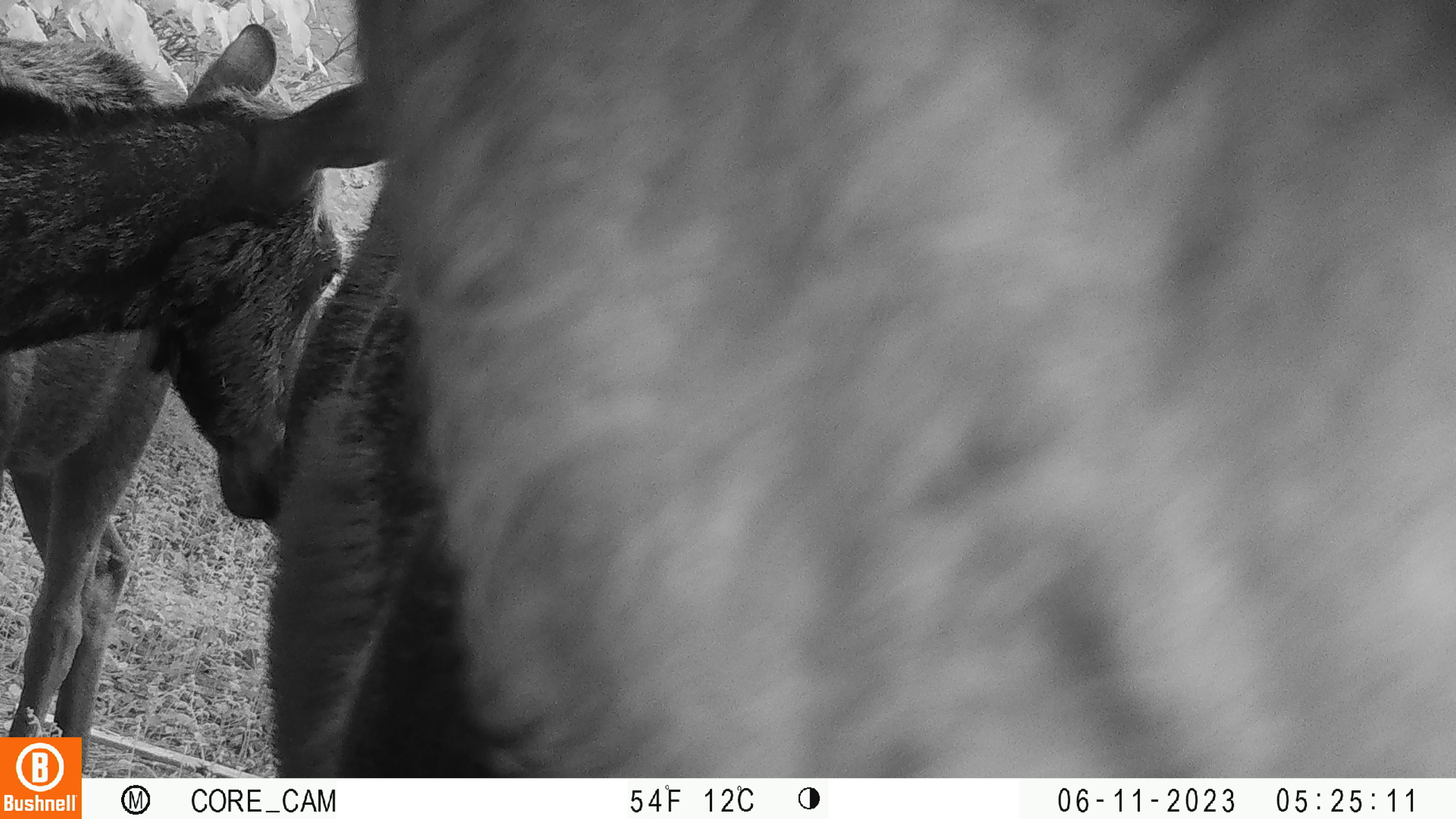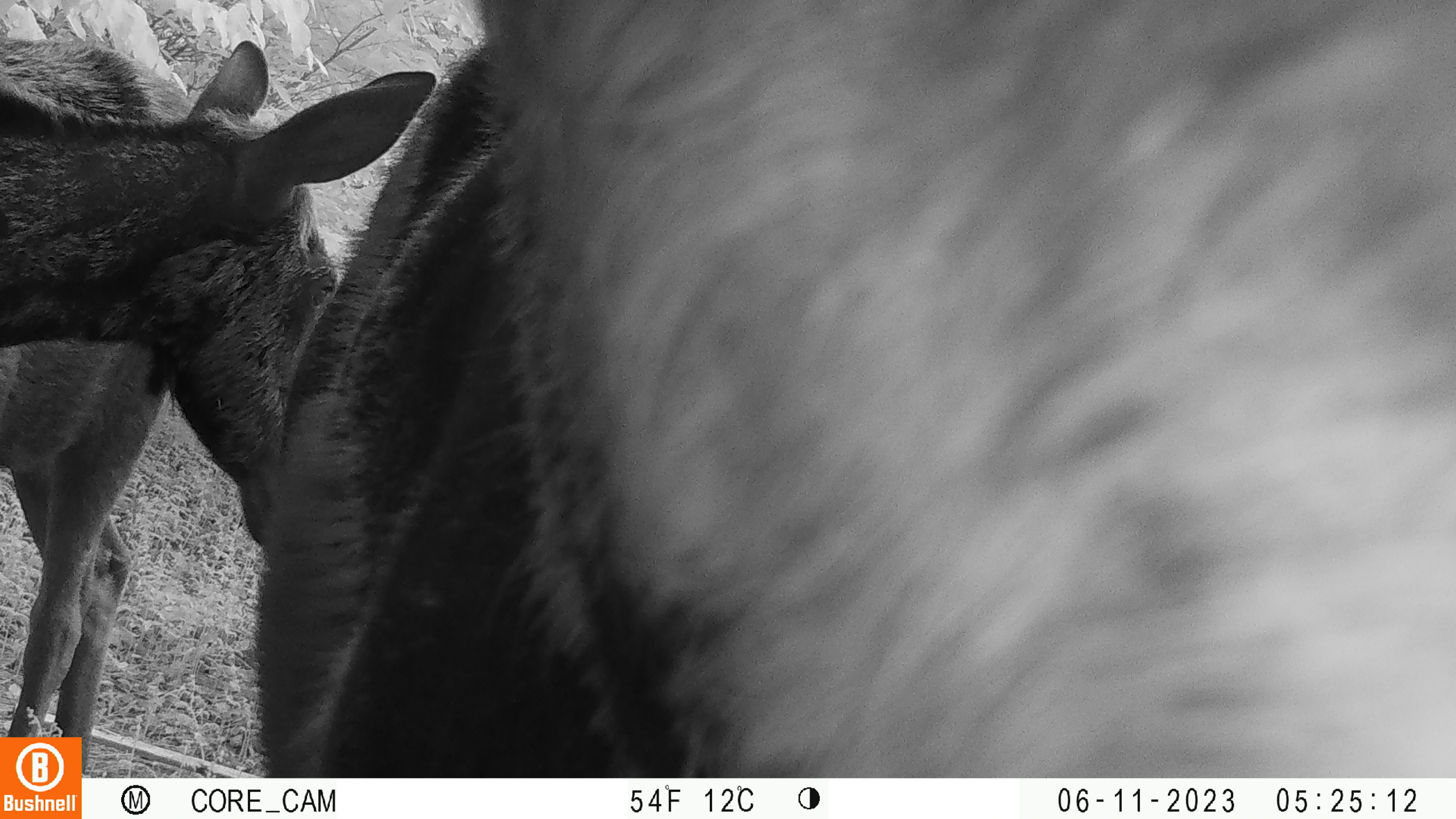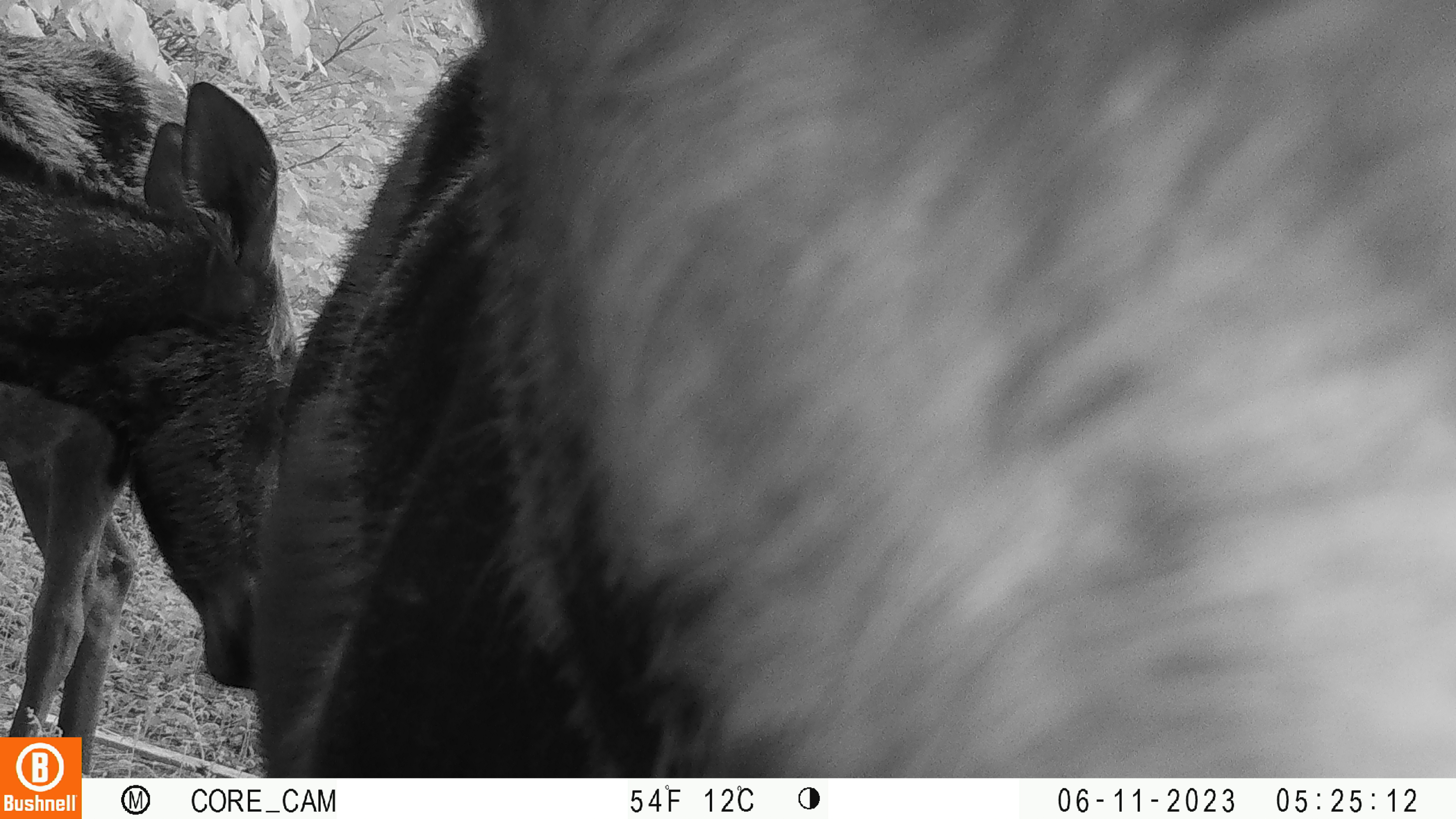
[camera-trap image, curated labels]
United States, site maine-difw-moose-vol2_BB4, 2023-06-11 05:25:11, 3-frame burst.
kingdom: Animalia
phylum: Chordata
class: Mammalia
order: Artiodactyla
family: Cervidae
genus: Alces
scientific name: Alces alces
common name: moose